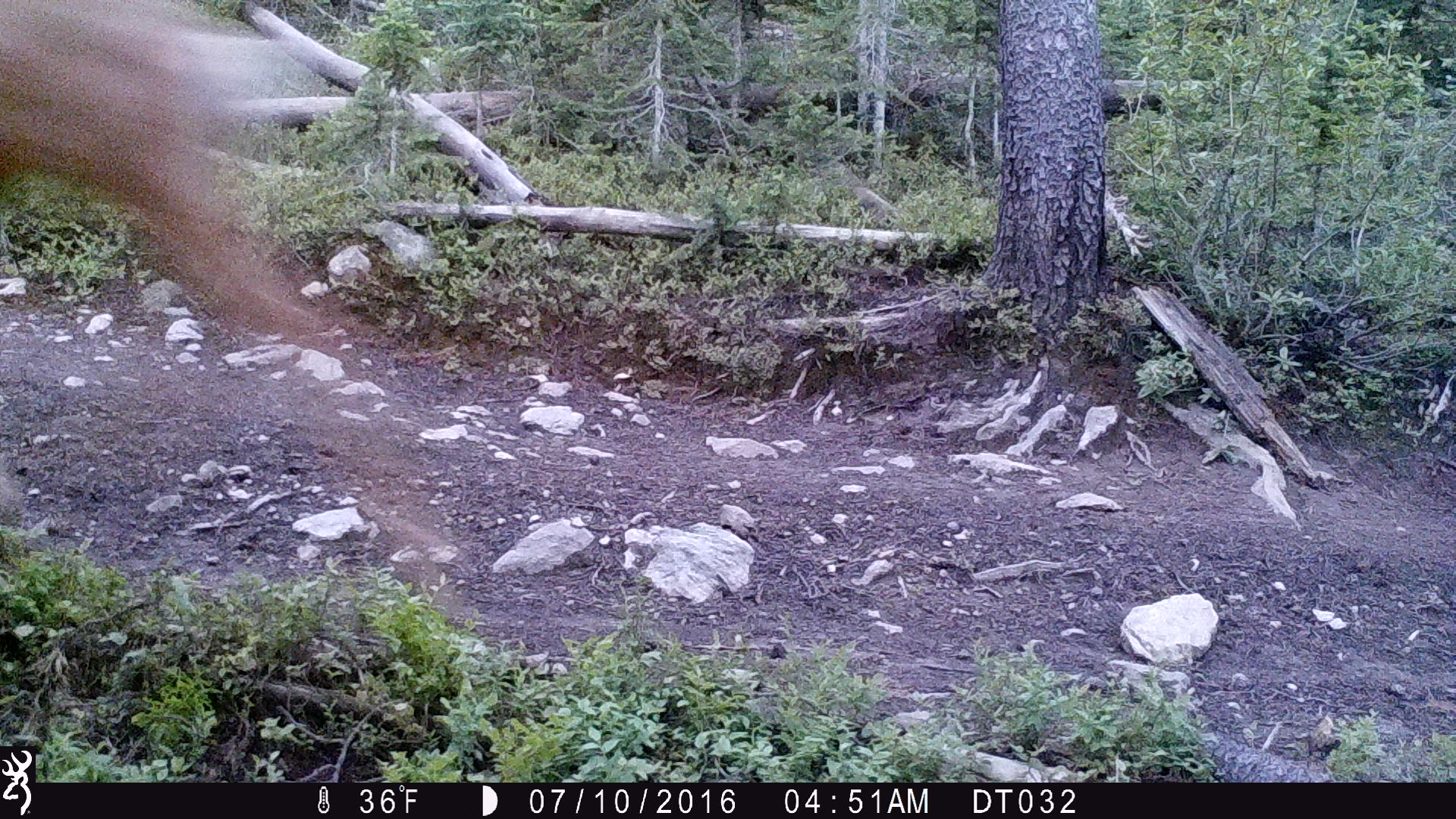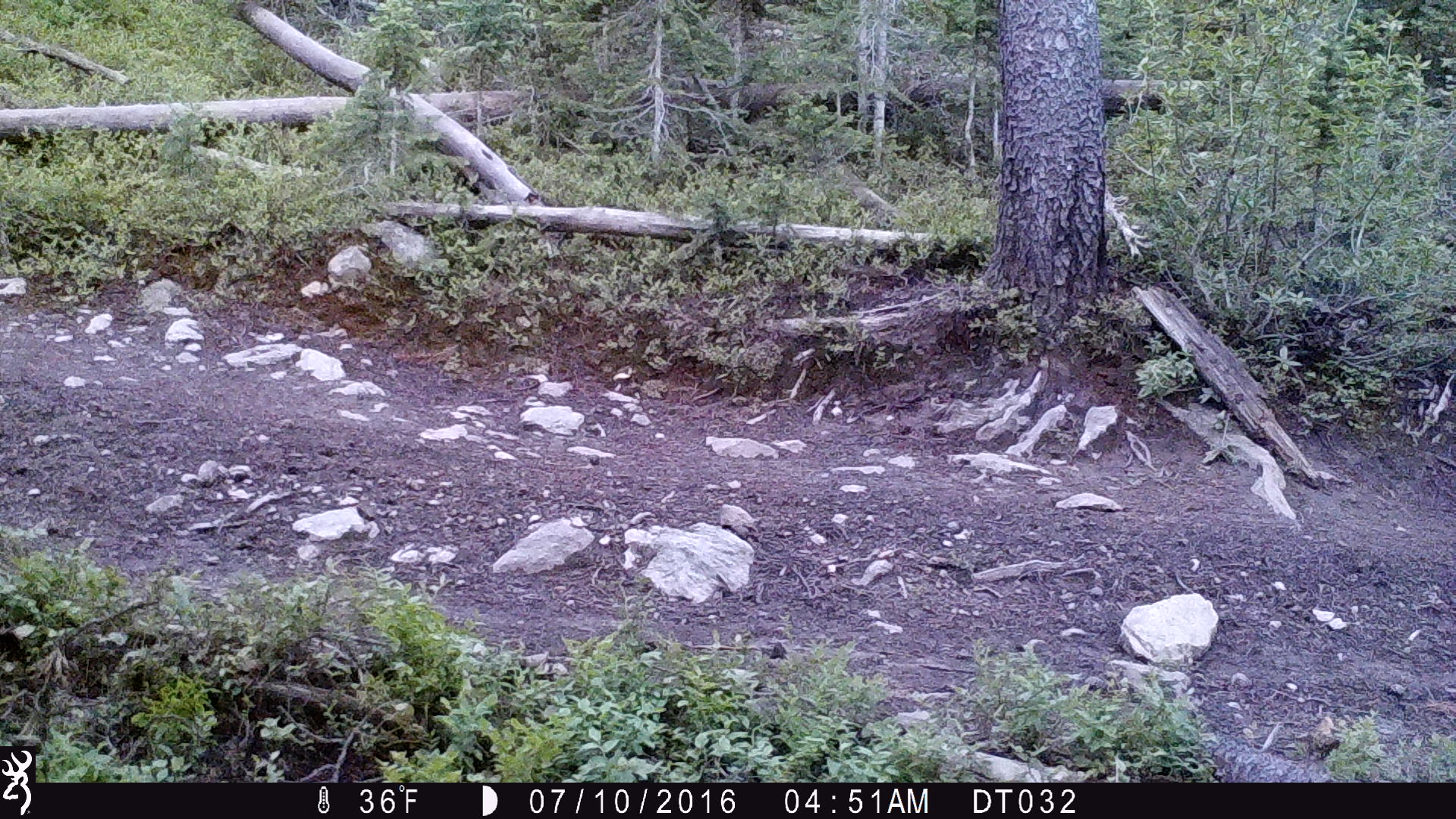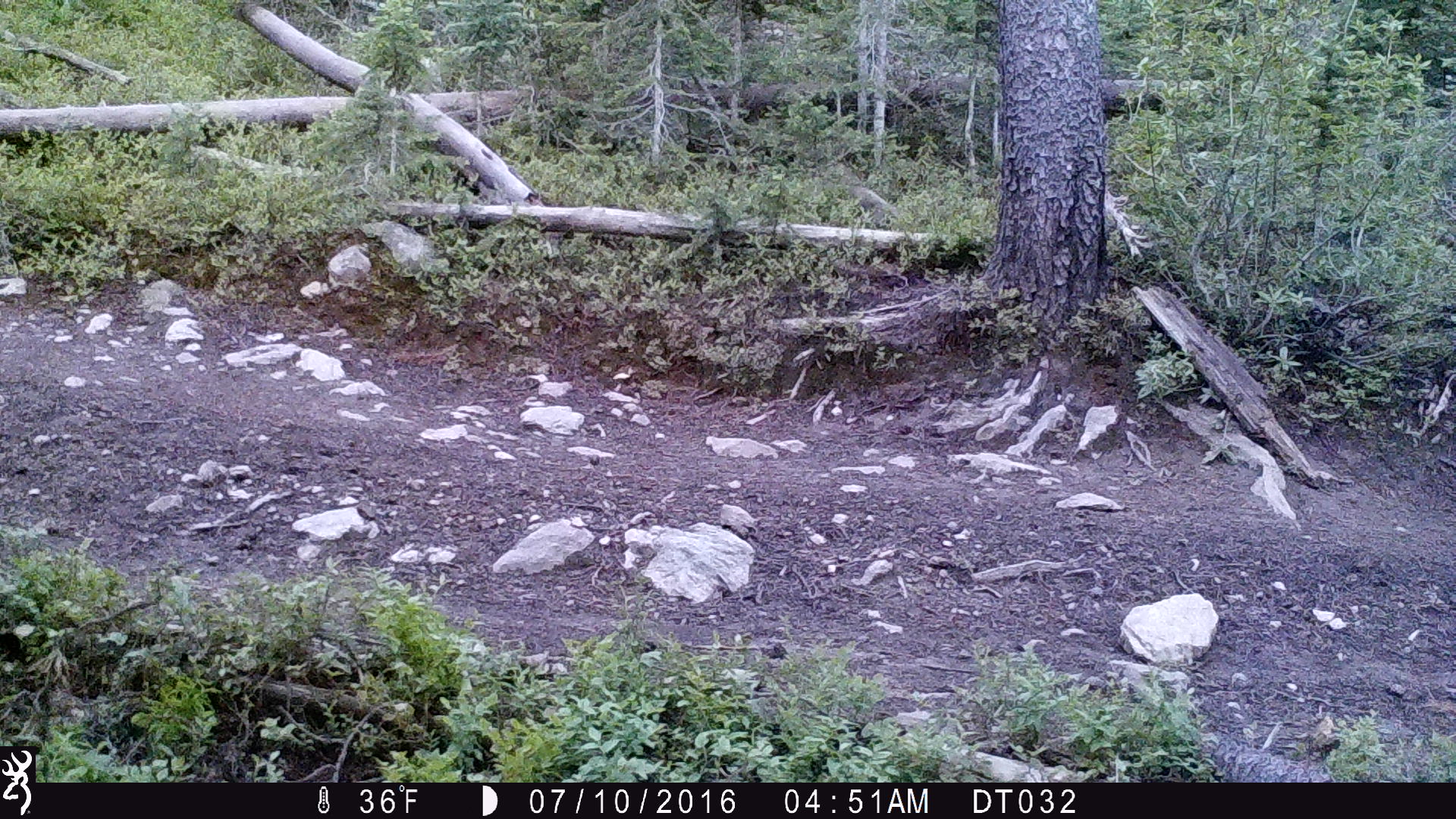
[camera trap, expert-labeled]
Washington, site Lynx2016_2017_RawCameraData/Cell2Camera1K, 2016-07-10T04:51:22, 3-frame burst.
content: unidentified animal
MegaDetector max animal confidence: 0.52